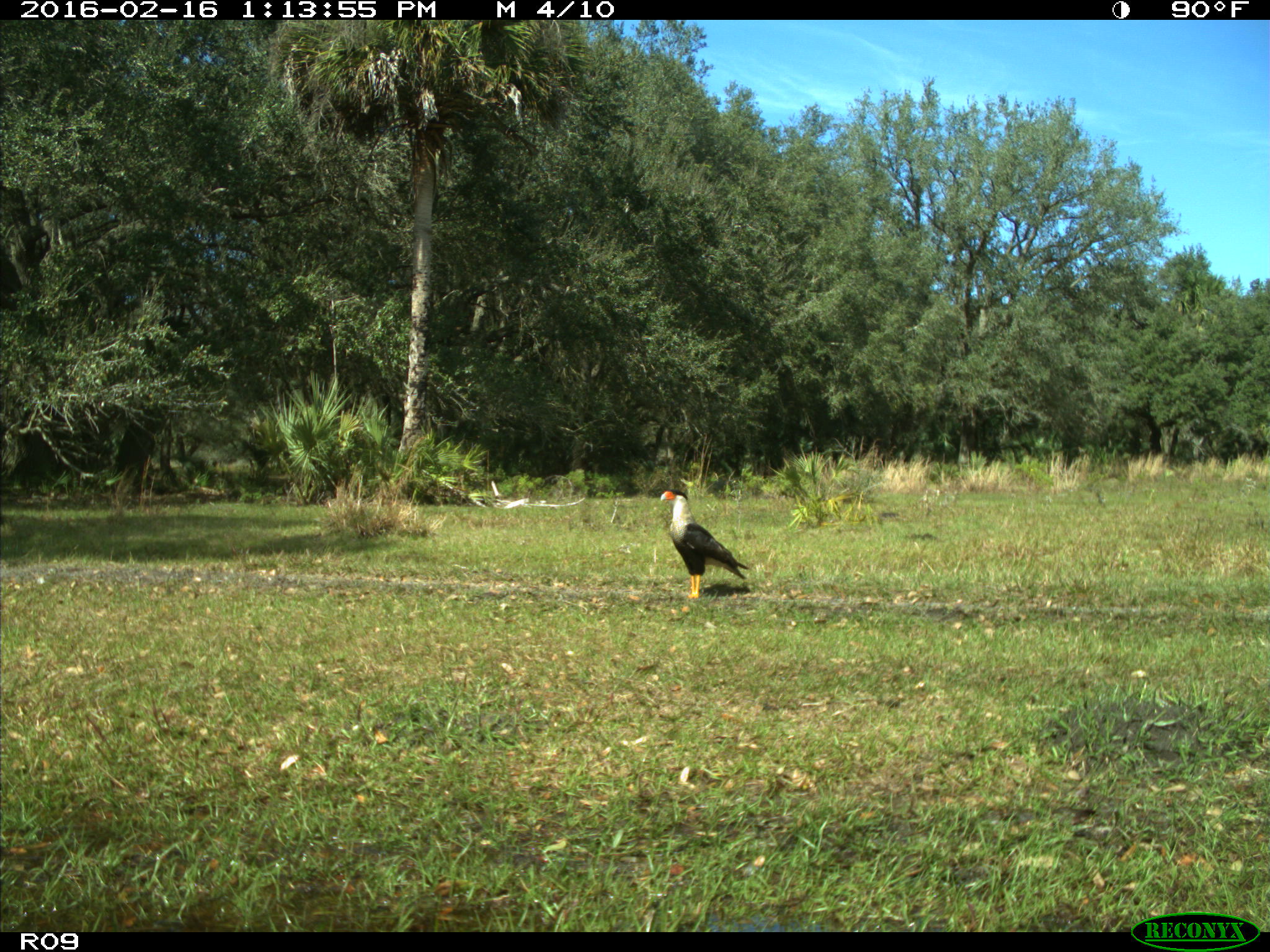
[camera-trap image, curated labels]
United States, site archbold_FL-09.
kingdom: Animalia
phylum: Chordata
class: Aves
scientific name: Aves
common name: birds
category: unidentified bird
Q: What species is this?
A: Unidentified bird (birds) (Aves).